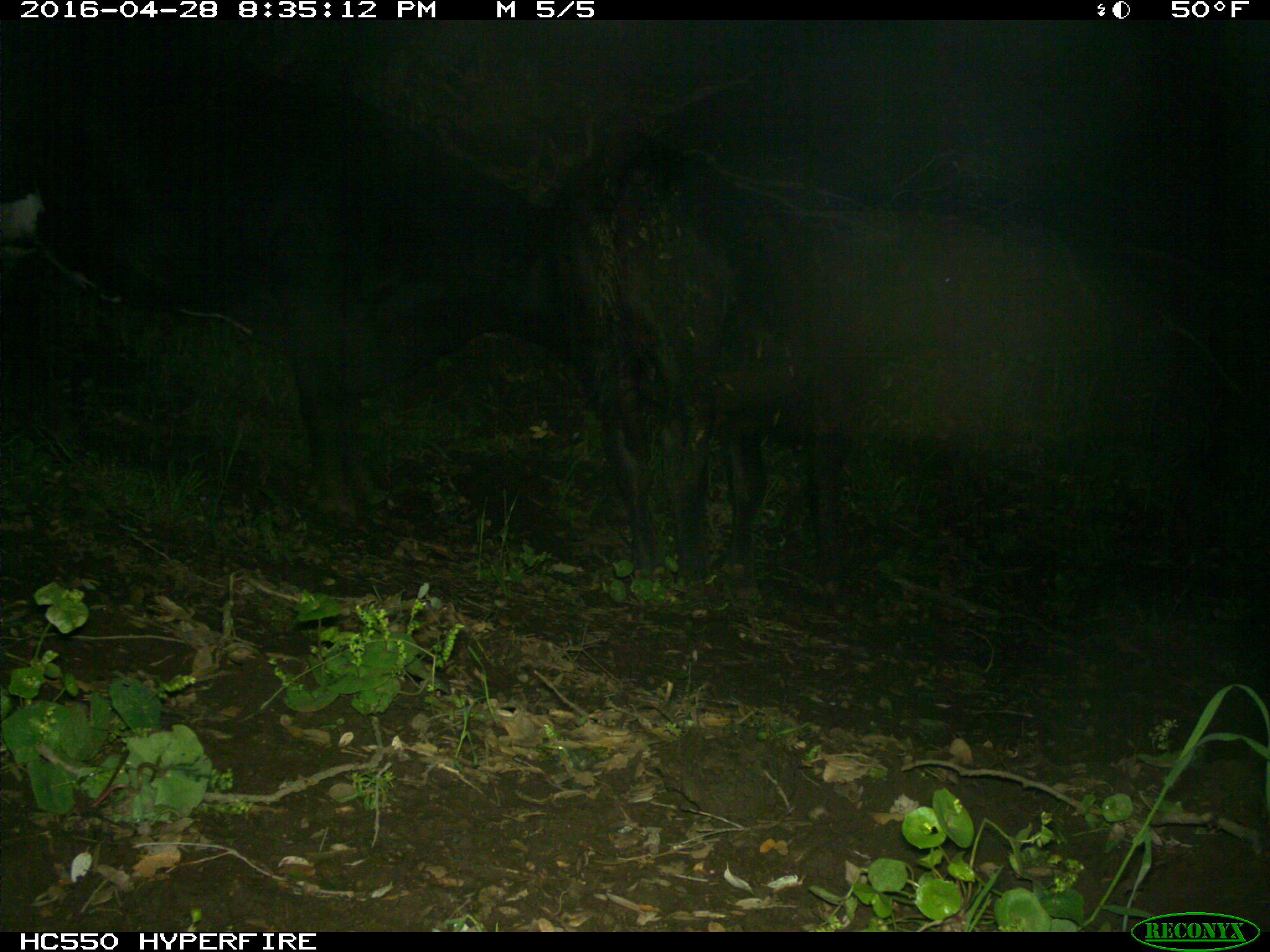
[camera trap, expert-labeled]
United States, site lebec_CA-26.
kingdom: Animalia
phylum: Chordata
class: Mammalia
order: Artiodactyla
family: Bovidae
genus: Bos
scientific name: Bos taurus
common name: domestic cow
Bos taurus (domestic cow).